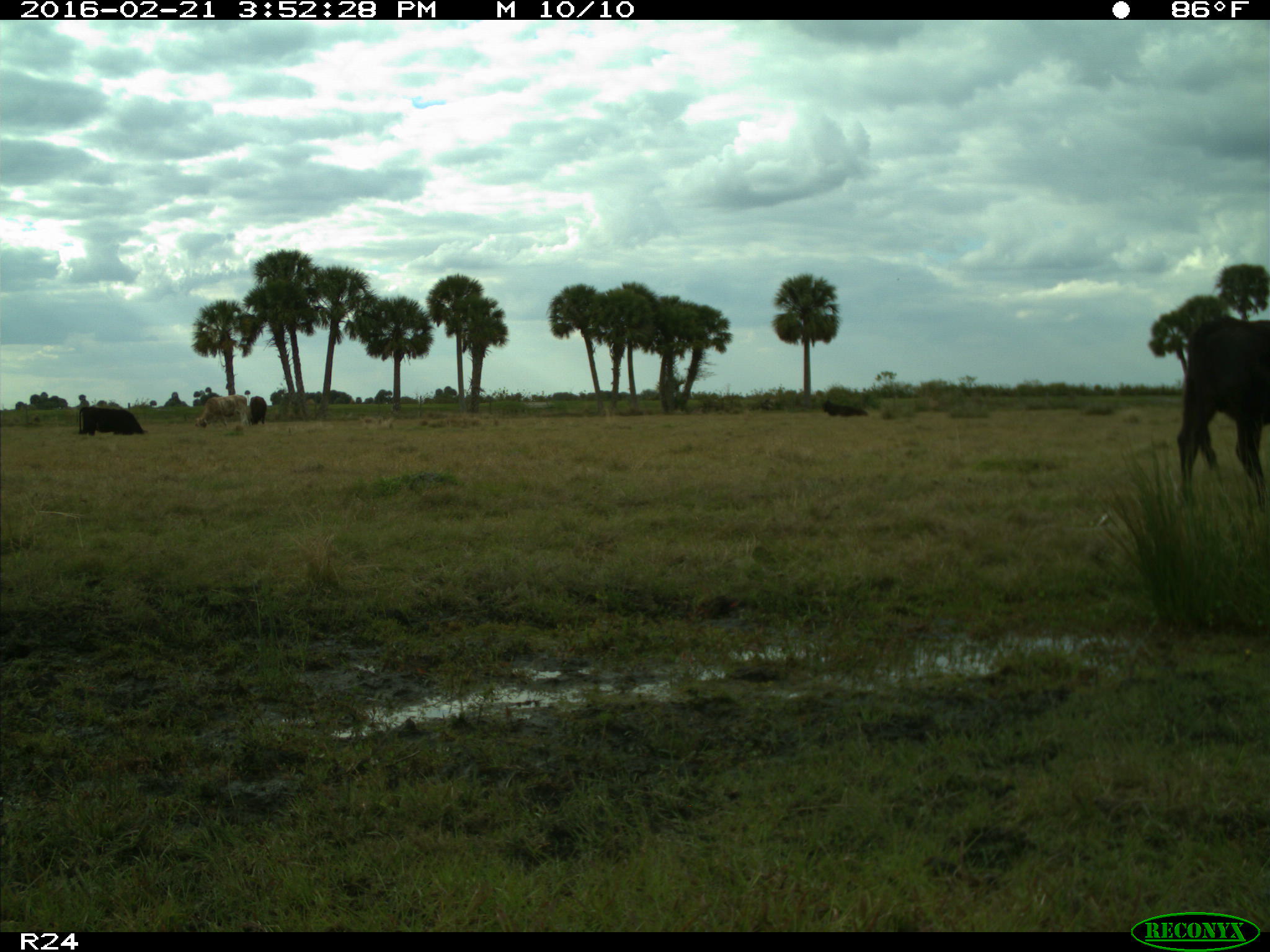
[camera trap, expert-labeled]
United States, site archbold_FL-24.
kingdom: Animalia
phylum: Chordata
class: Mammalia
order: Artiodactyla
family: Bovidae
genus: Bos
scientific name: Bos taurus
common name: domestic cow